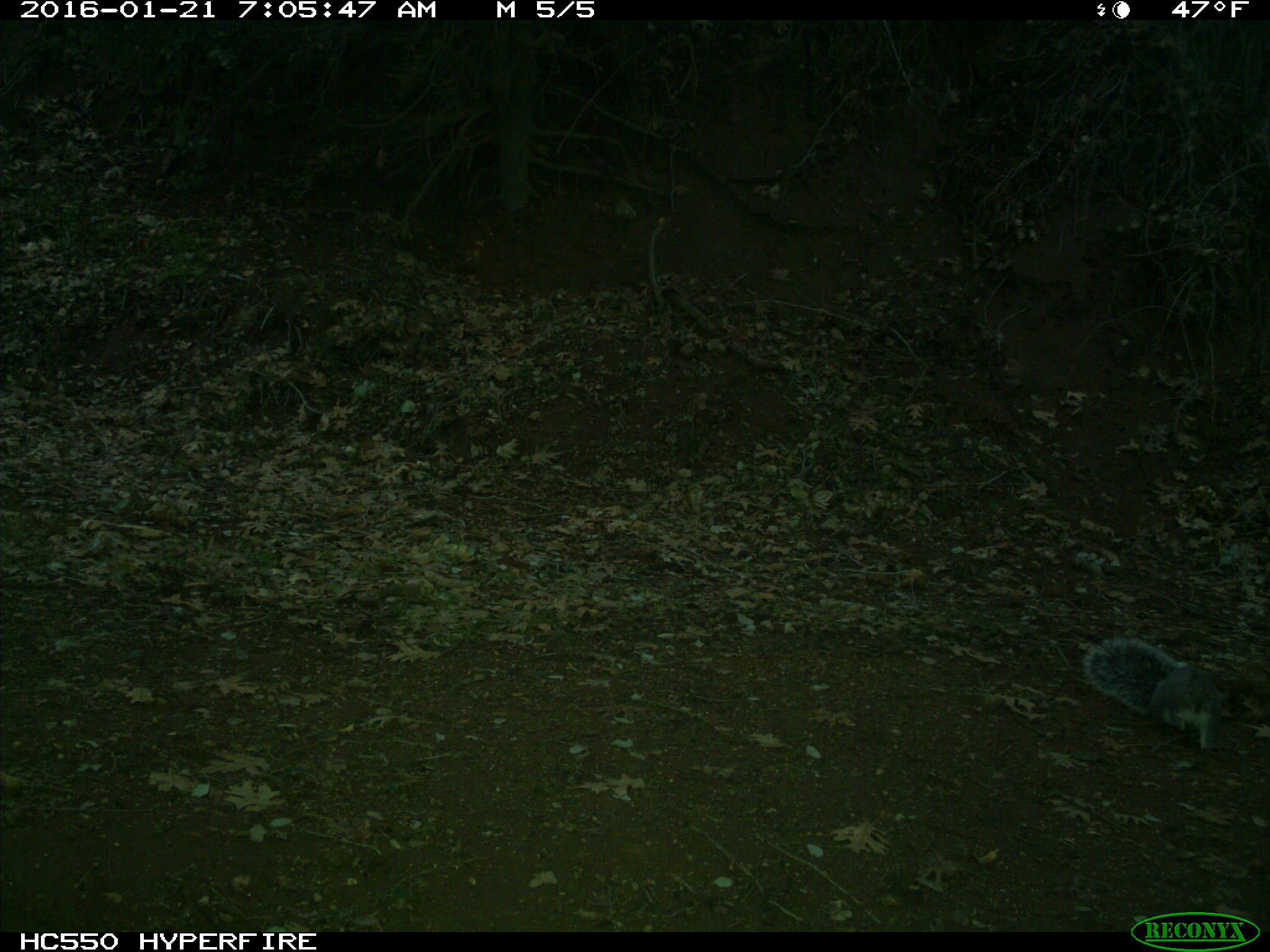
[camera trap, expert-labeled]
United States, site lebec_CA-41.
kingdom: Animalia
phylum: Chordata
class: Mammalia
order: Rodentia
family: Sciuridae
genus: Sciurus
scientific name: Sciurus carolinensis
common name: eastern gray squirrel